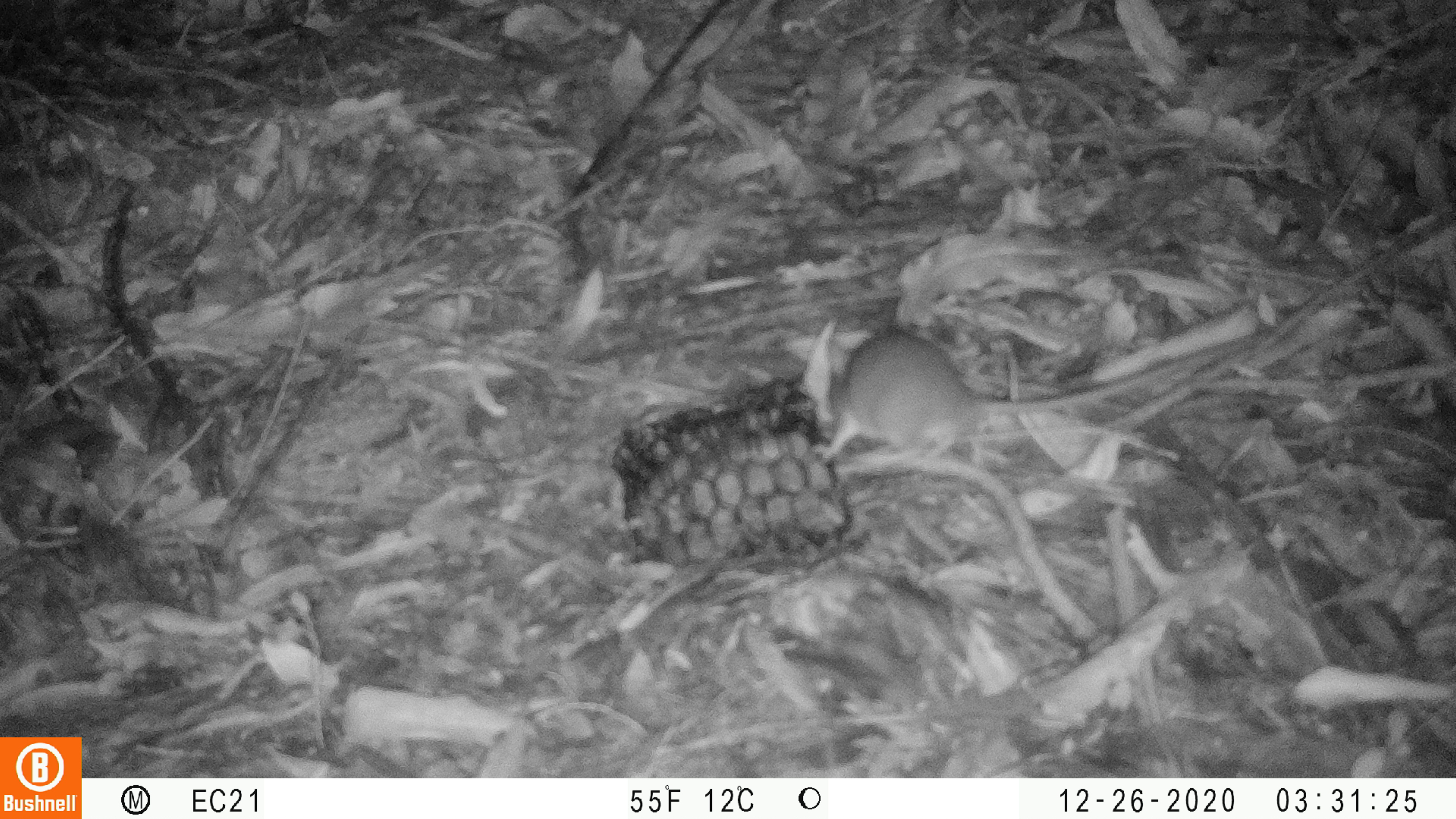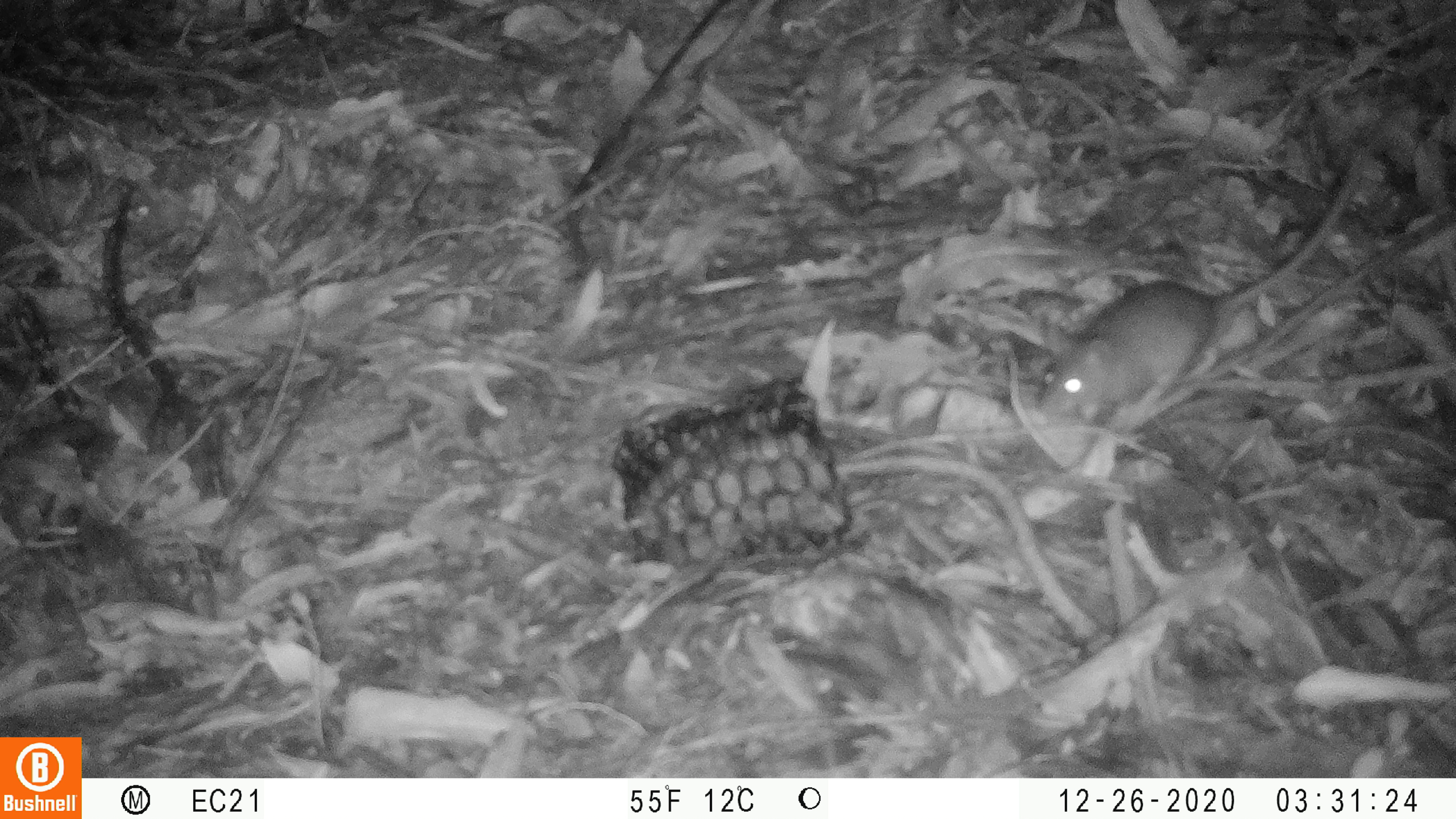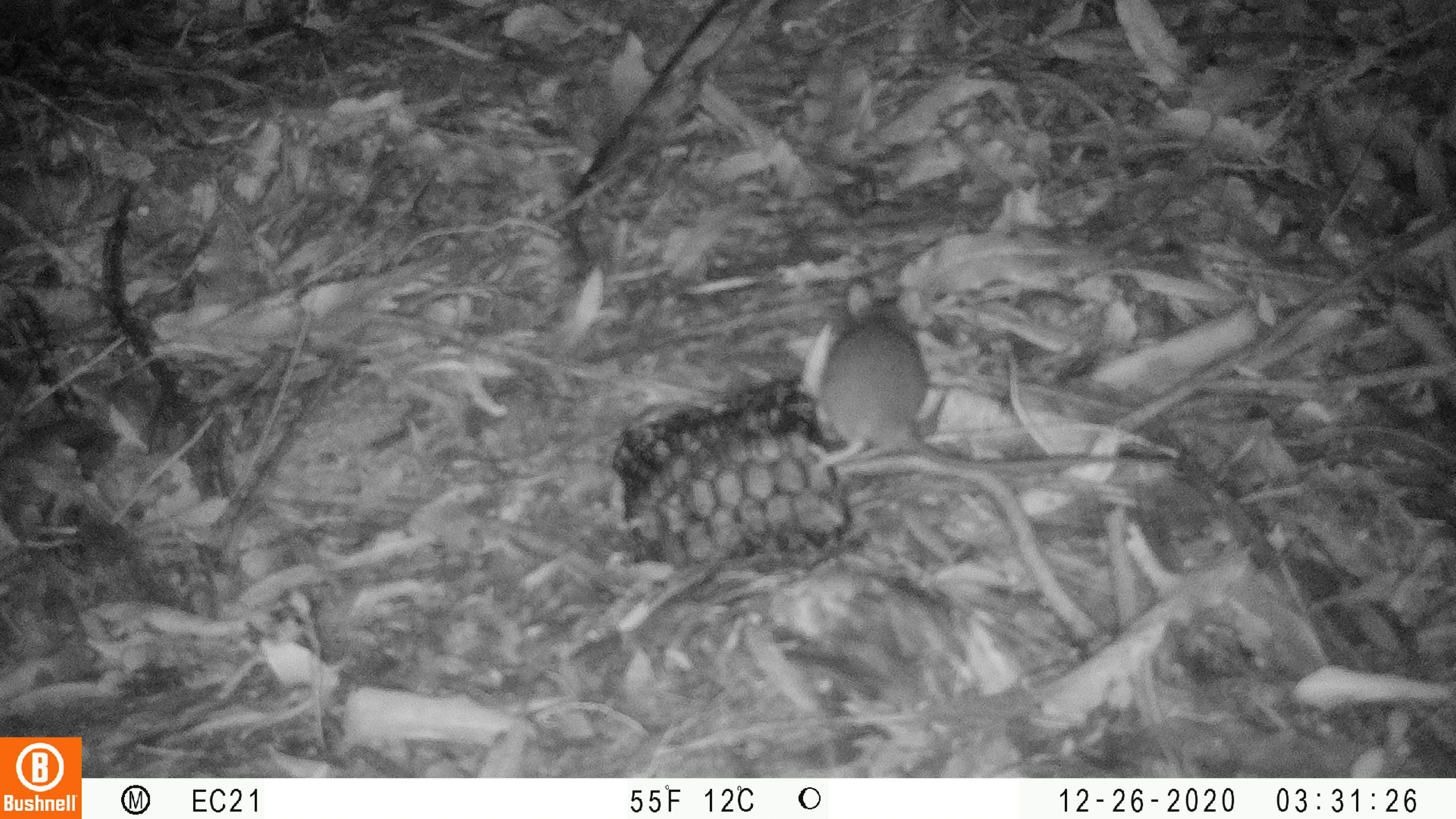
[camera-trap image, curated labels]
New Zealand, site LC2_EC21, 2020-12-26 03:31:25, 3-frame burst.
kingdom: Animalia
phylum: Chordata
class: Mammalia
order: Rodentia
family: Muridae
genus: Rattus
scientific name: Rattus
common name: rat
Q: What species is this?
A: Rat (Rattus).